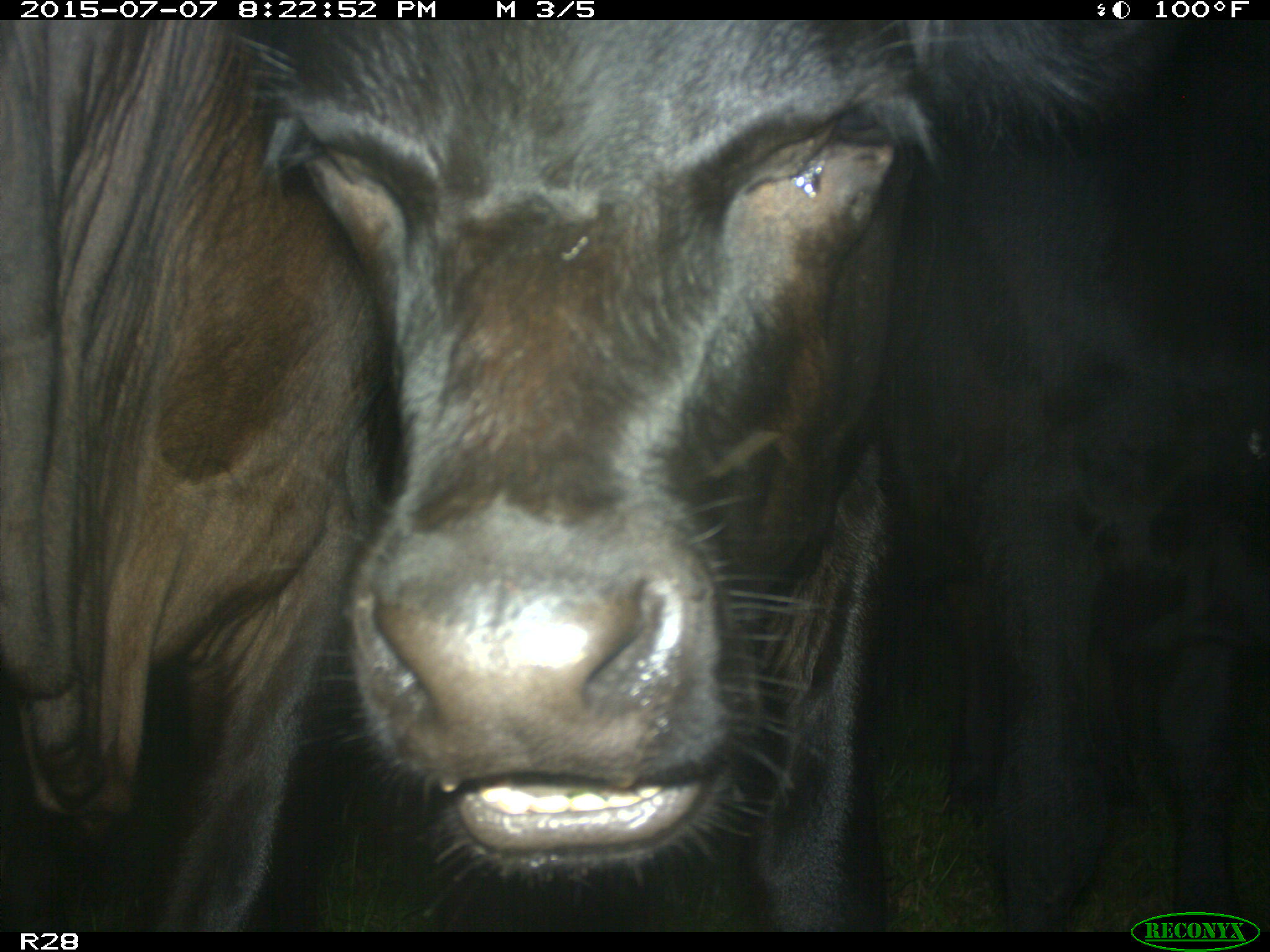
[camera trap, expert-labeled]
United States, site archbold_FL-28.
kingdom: Animalia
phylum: Chordata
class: Mammalia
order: Artiodactyla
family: Bovidae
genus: Bos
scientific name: Bos taurus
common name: domestic cow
Bos taurus (domestic cow).